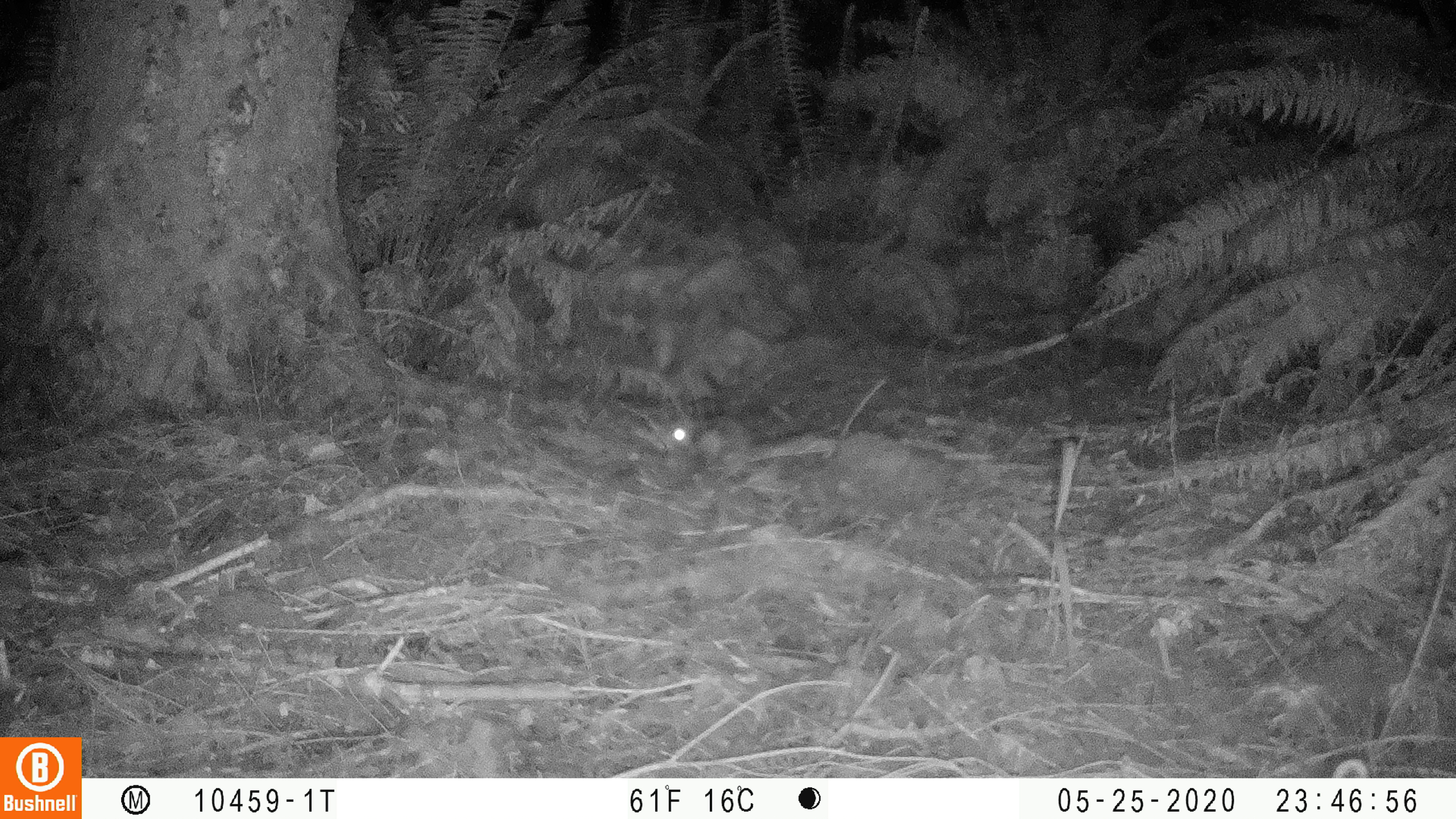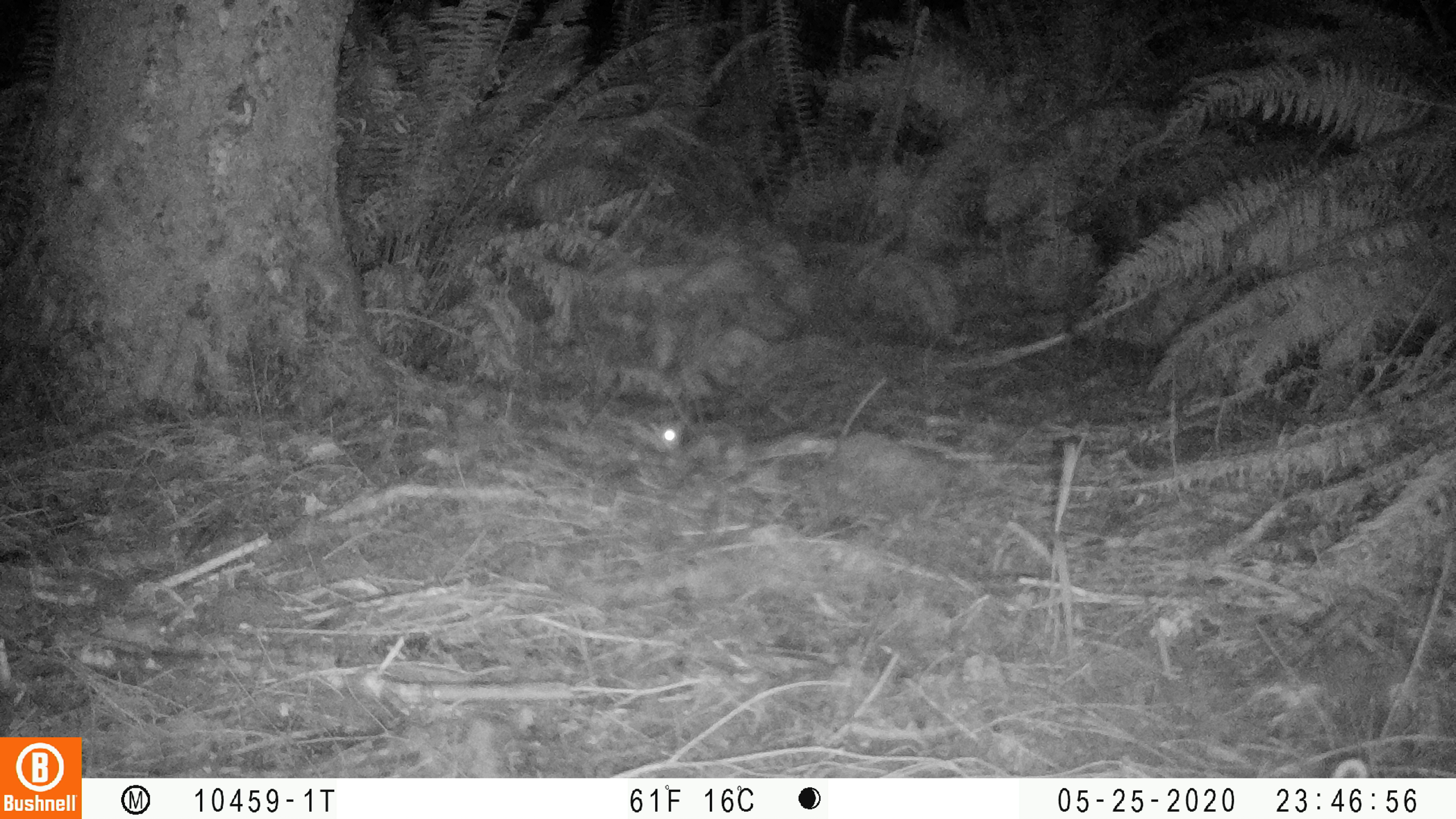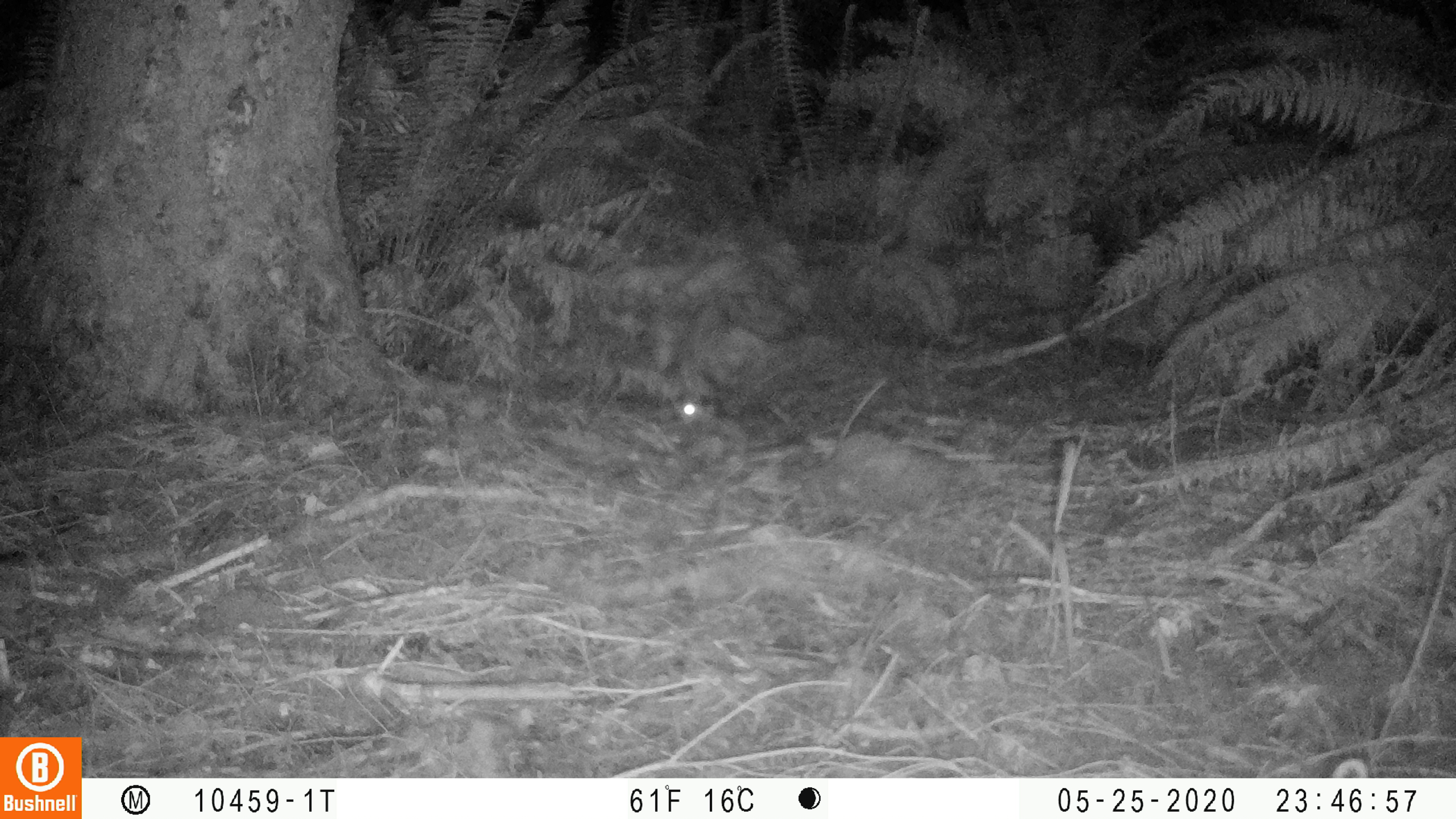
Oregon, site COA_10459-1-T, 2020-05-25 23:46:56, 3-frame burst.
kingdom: Animalia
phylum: Chordata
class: Mammalia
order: Rodentia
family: Sciuridae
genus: Glaucomys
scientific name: Glaucomys oregonensis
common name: humboldt's flying squirrel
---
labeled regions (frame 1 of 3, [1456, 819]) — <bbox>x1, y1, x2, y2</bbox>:
humboldt's flying squirrel: <bbox>651, 405, 840, 486</bbox>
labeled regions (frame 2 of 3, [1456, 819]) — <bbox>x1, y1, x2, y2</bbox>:
humboldt's flying squirrel: <bbox>645, 408, 847, 497</bbox>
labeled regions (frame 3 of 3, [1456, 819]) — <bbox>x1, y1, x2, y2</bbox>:
humboldt's flying squirrel: <bbox>664, 389, 818, 473</bbox>